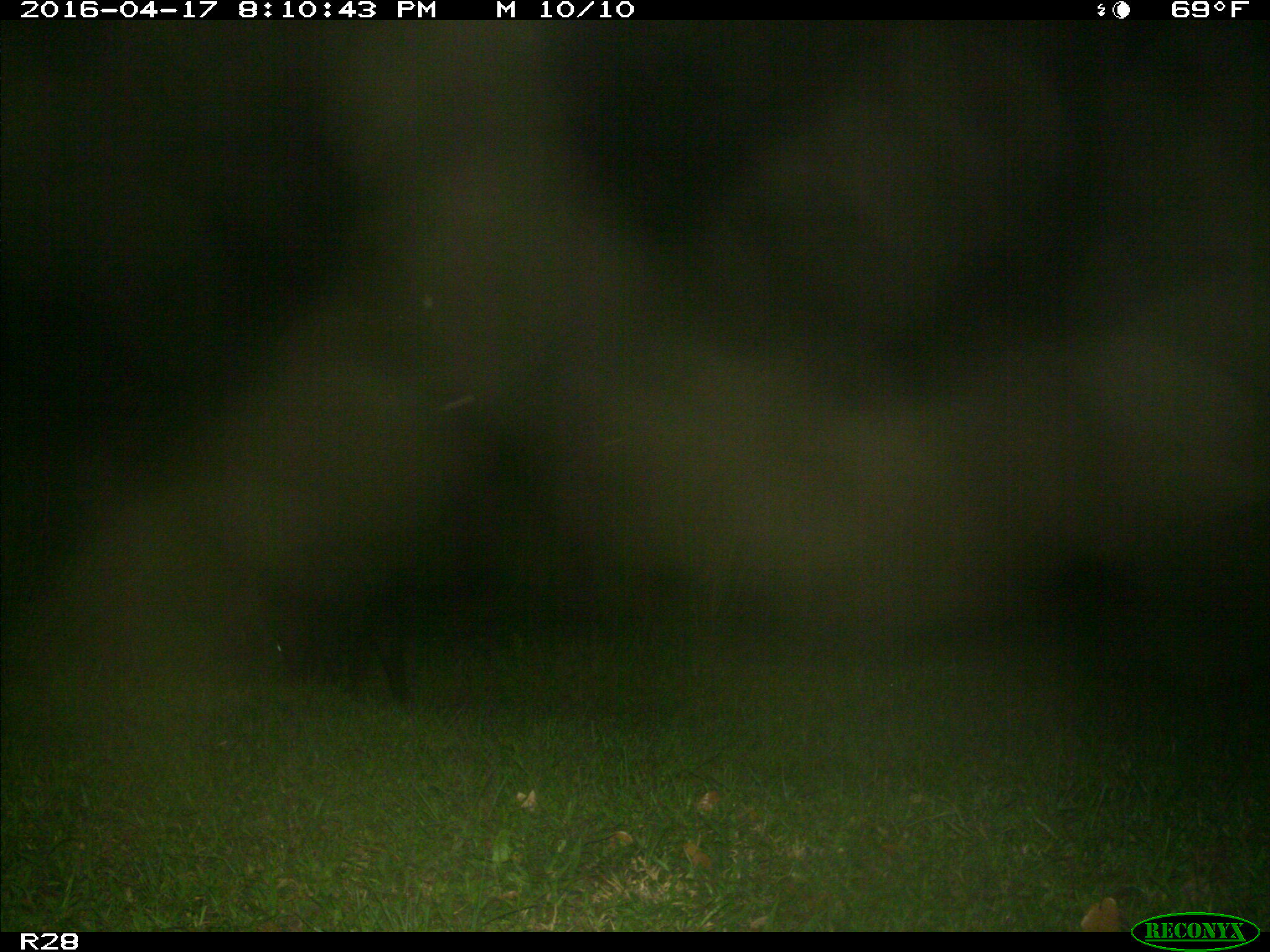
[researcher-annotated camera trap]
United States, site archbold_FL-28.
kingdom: Animalia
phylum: Chordata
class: Mammalia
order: Artiodactyla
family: Suidae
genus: Sus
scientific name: Sus scrofa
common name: wild boar